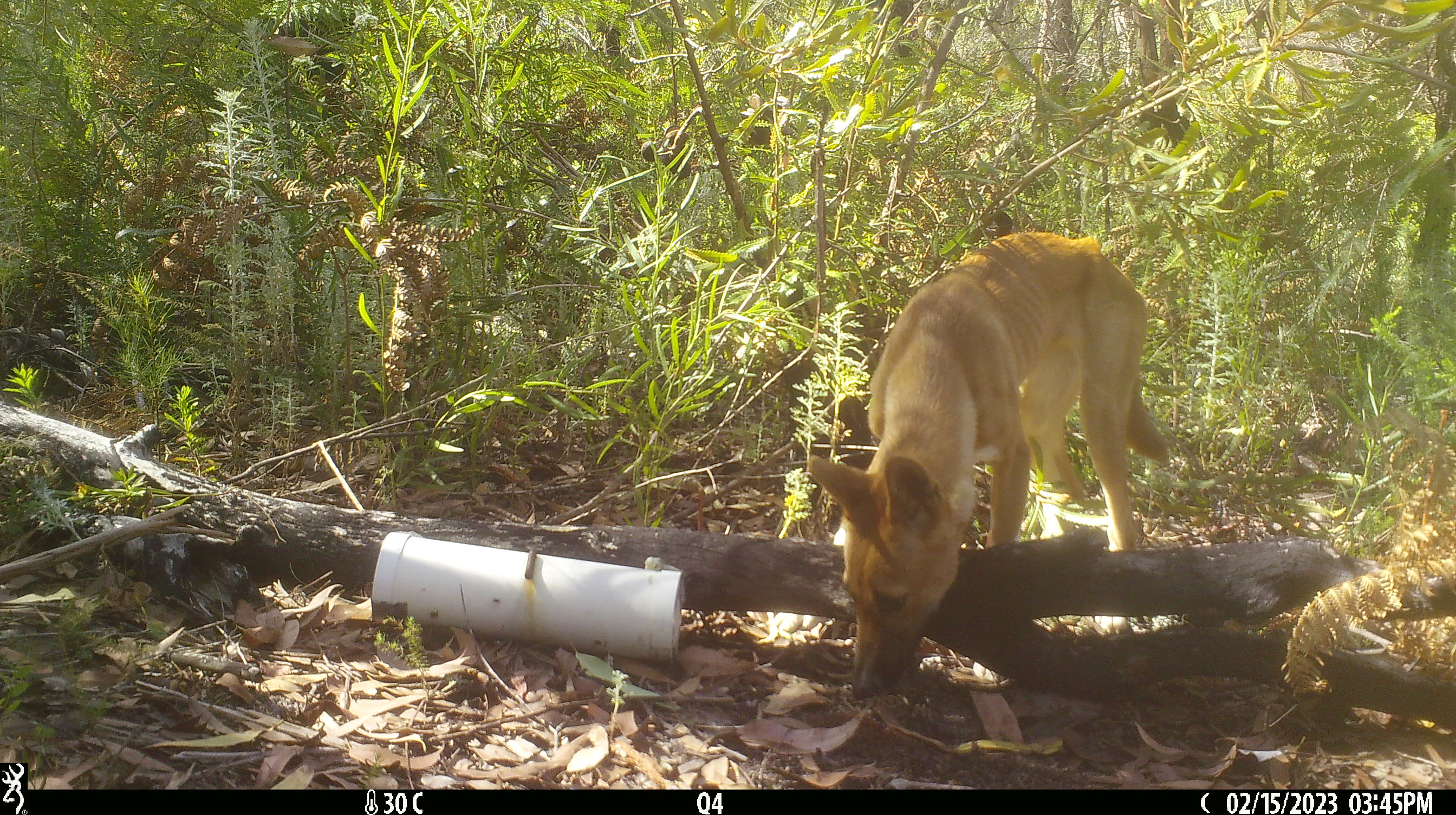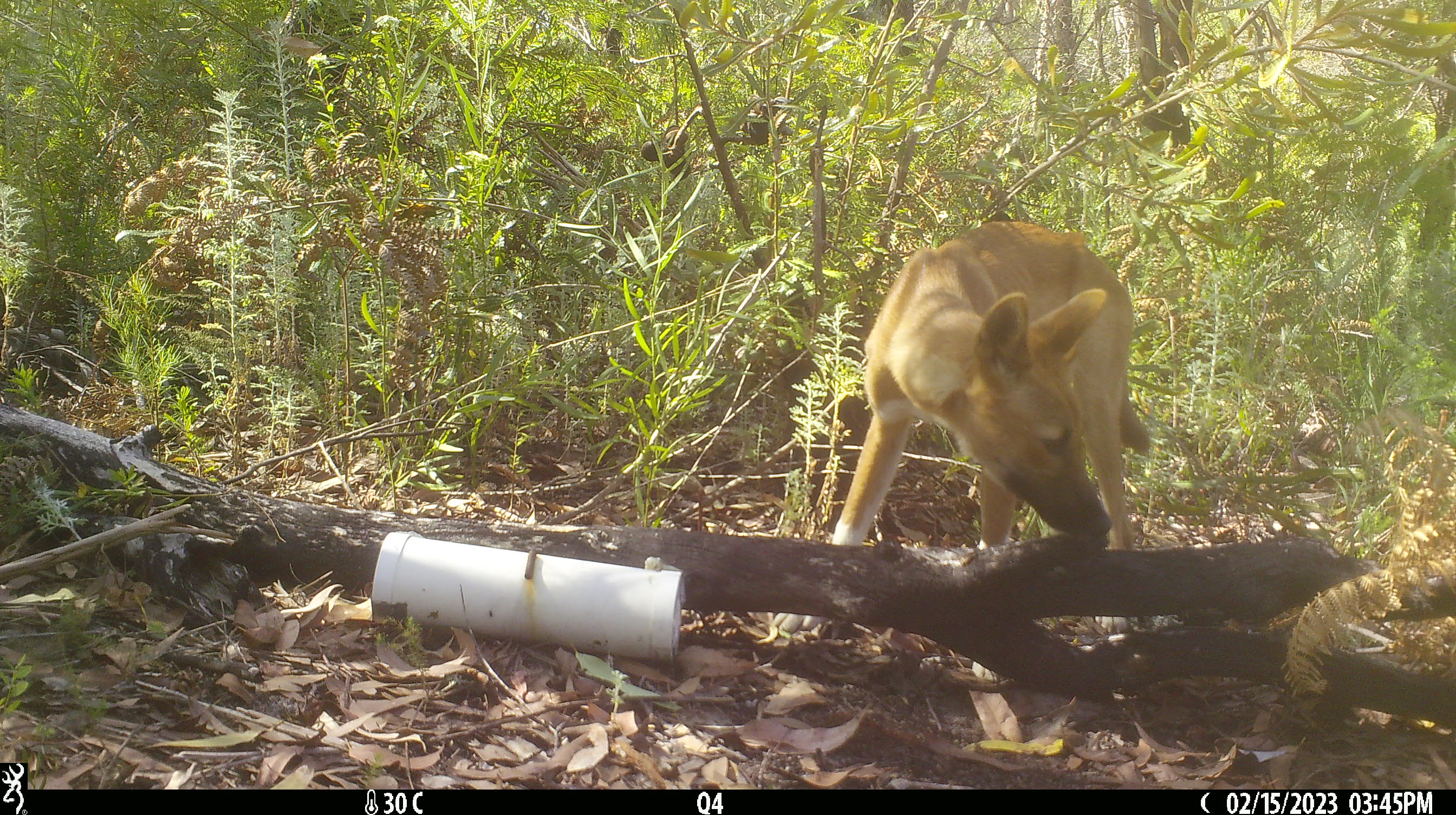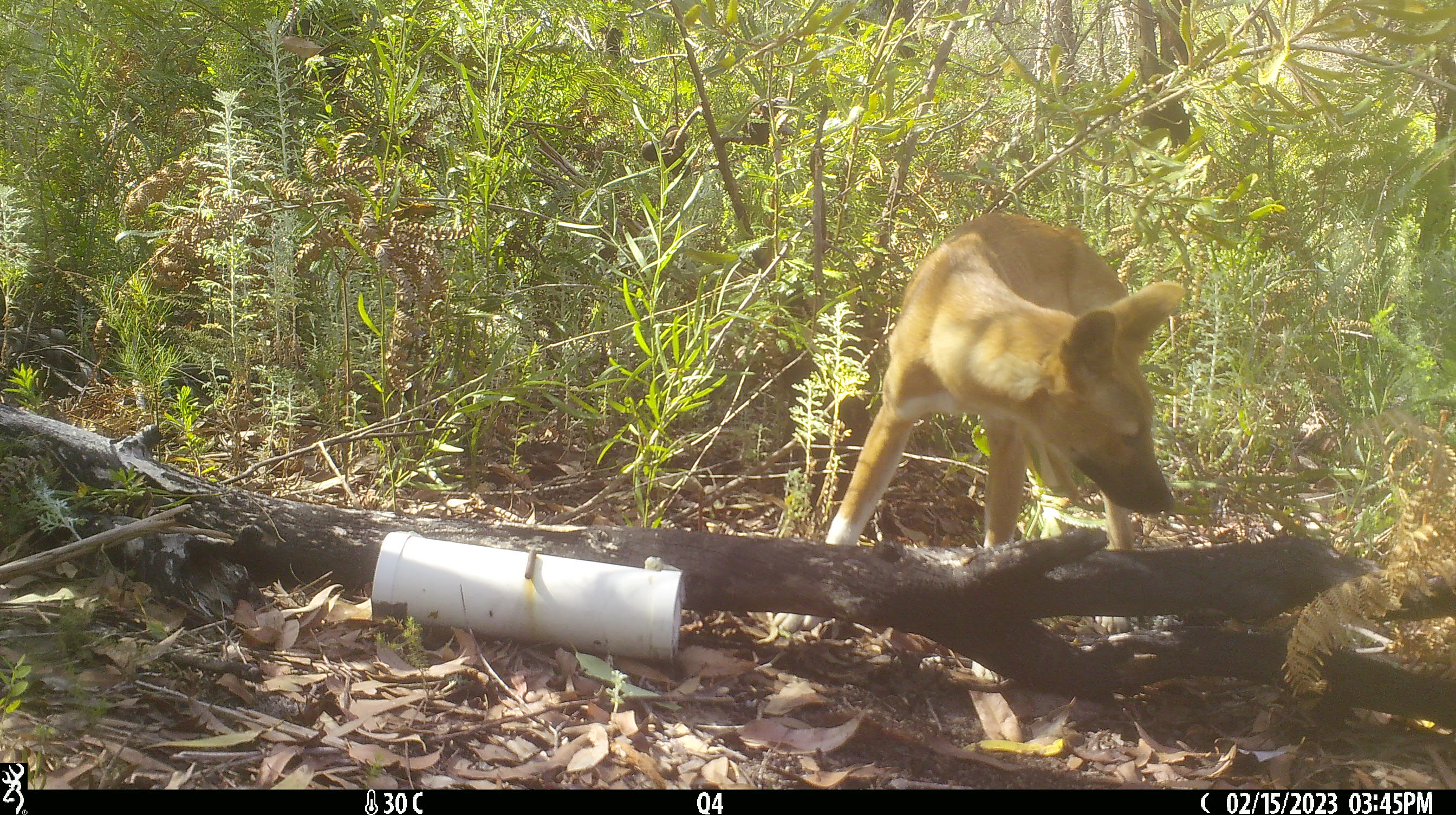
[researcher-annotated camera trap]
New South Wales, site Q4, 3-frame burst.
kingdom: Animalia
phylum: Chordata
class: Mammalia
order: Carnivora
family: Canidae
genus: Canis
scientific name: Canis familiaris dingo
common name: dingo